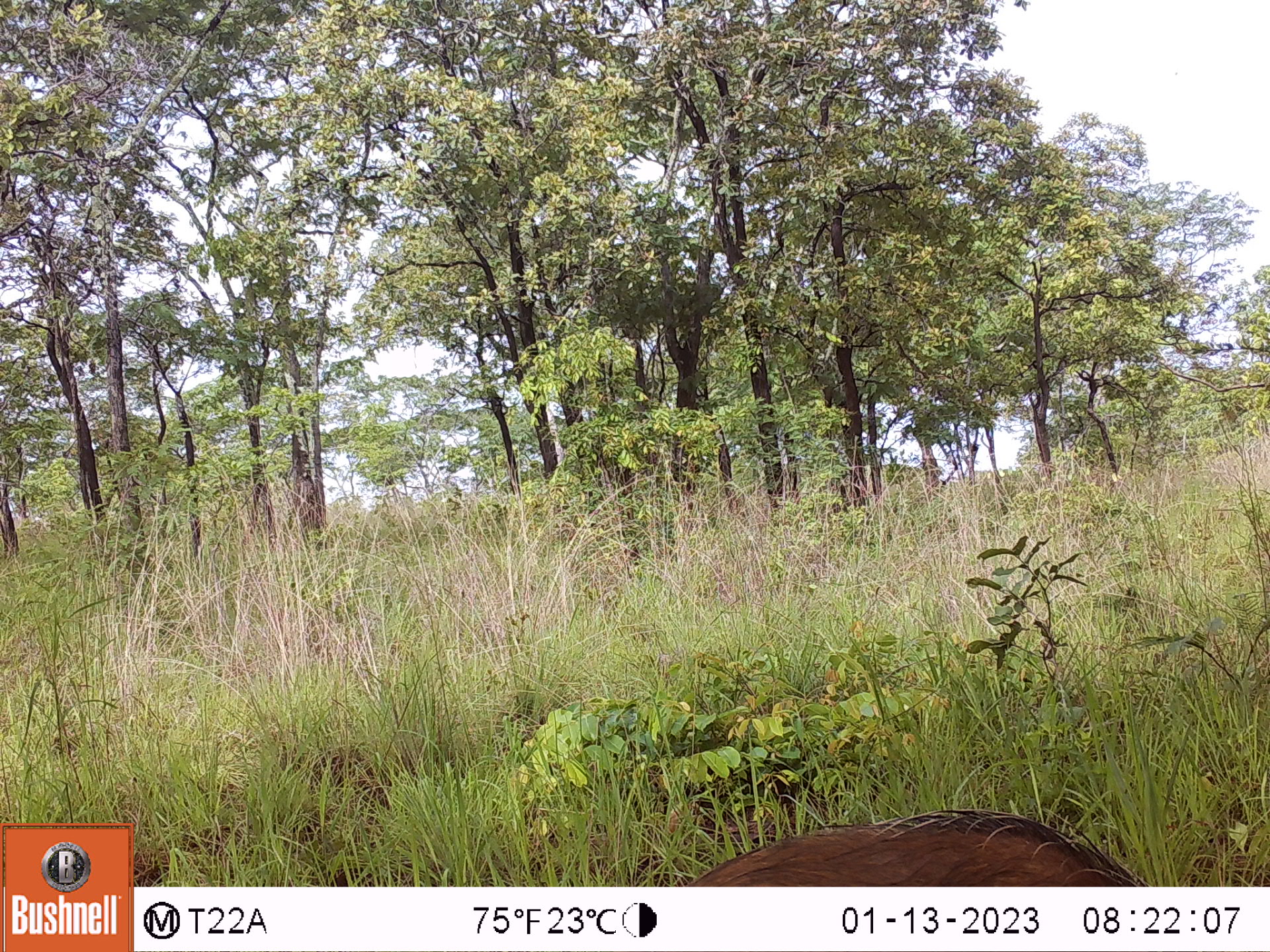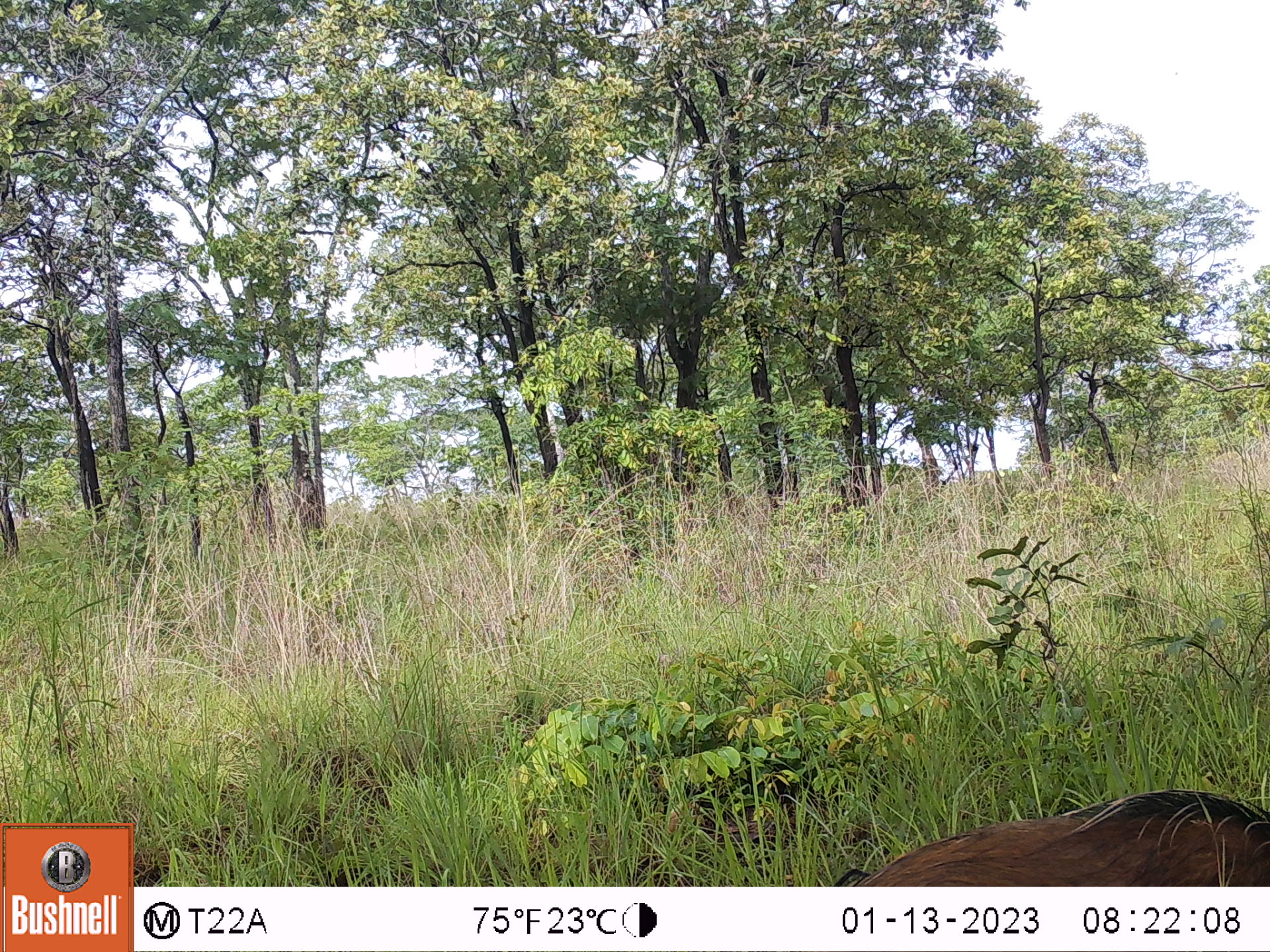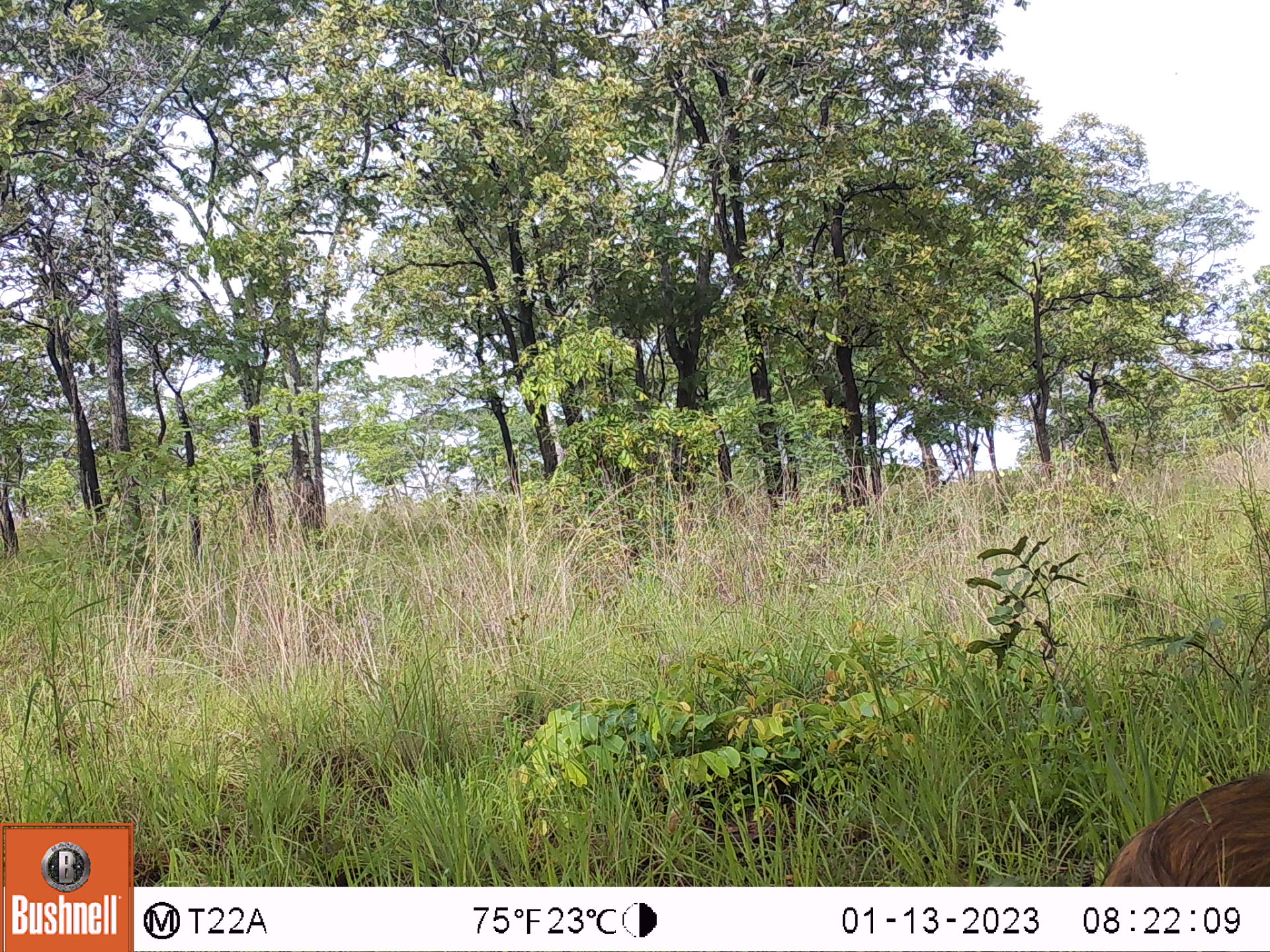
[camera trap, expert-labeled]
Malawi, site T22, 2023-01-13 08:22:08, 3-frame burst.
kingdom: Animalia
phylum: Chordata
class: Mammalia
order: Artiodactyla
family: Suidae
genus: Potamochoerus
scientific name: Potamochoerus larvatus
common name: bushpig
Bushpig (Potamochoerus larvatus), count 1.